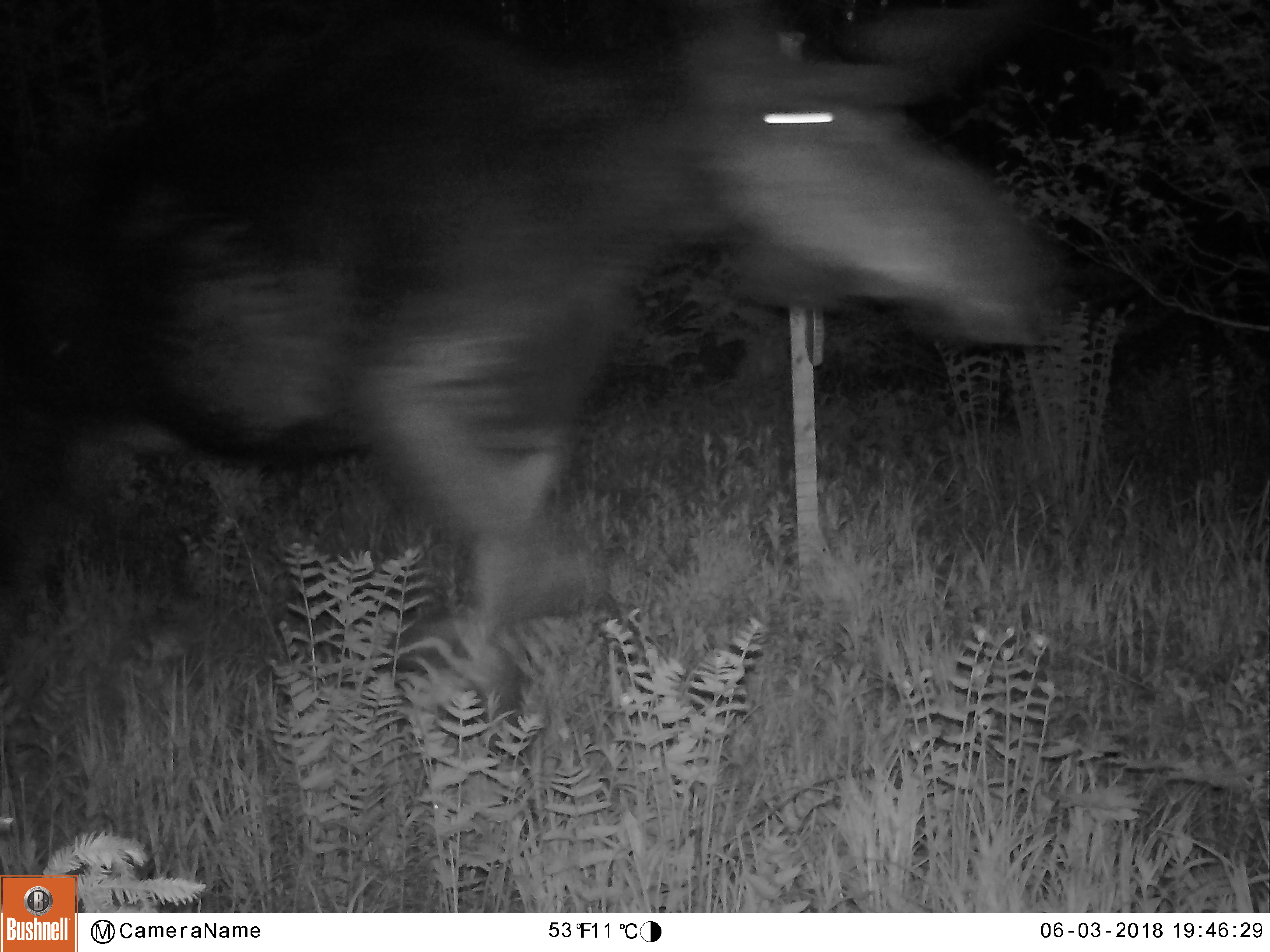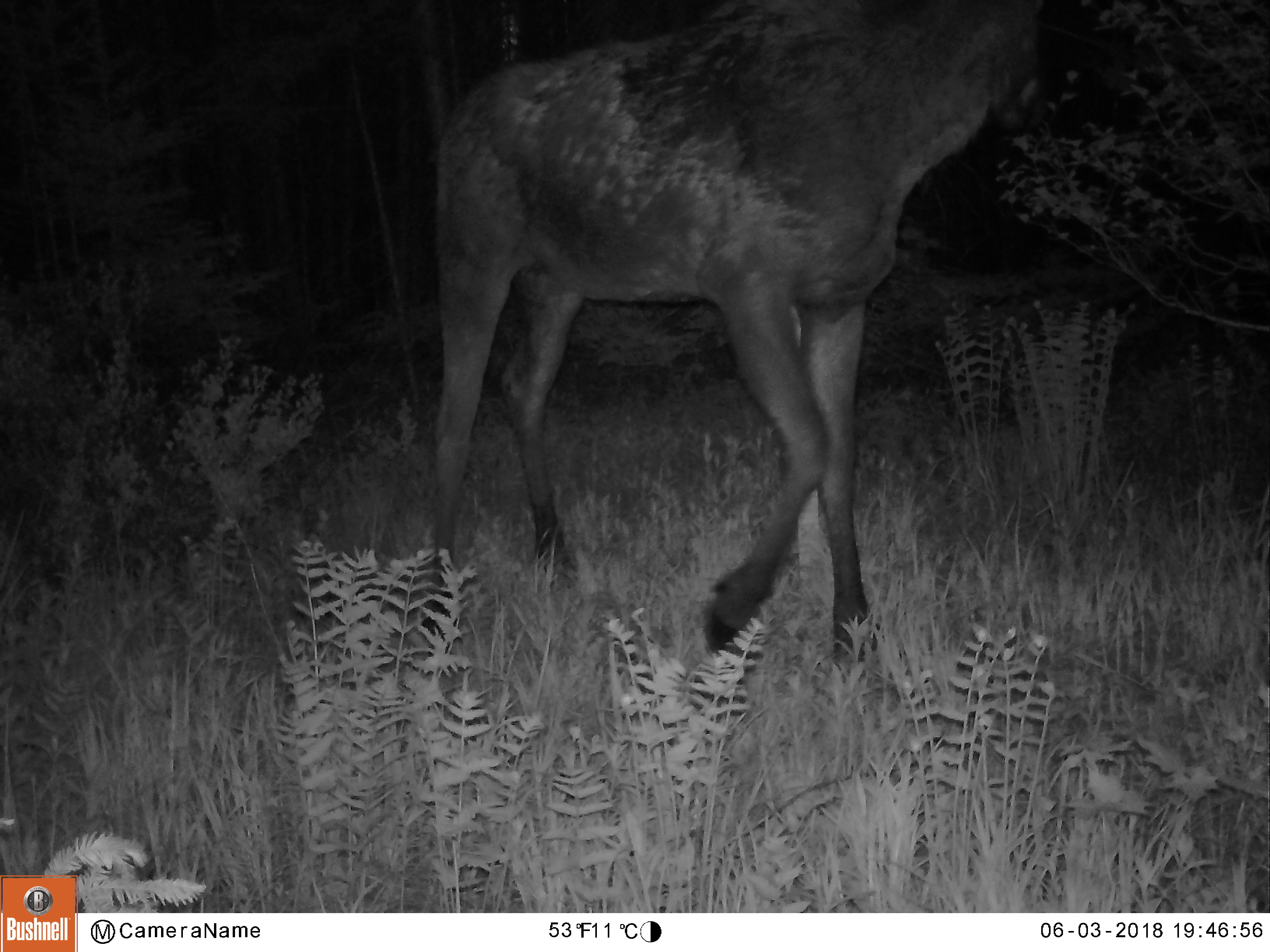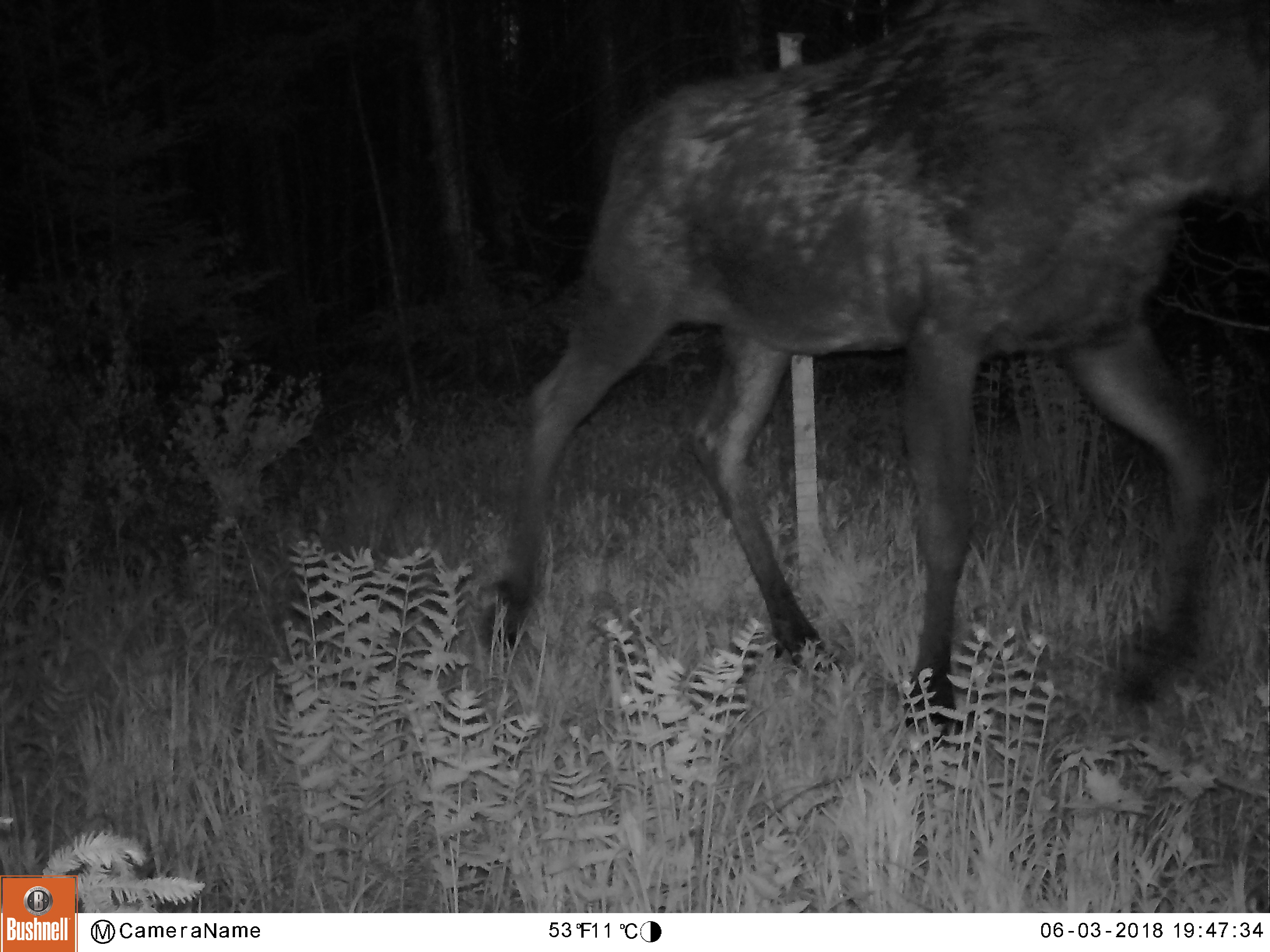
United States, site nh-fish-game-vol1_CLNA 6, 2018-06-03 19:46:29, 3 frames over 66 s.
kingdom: Animalia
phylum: Chordata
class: Mammalia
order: Artiodactyla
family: Cervidae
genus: Alces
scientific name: Alces alces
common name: moose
Moose (Alces alces).